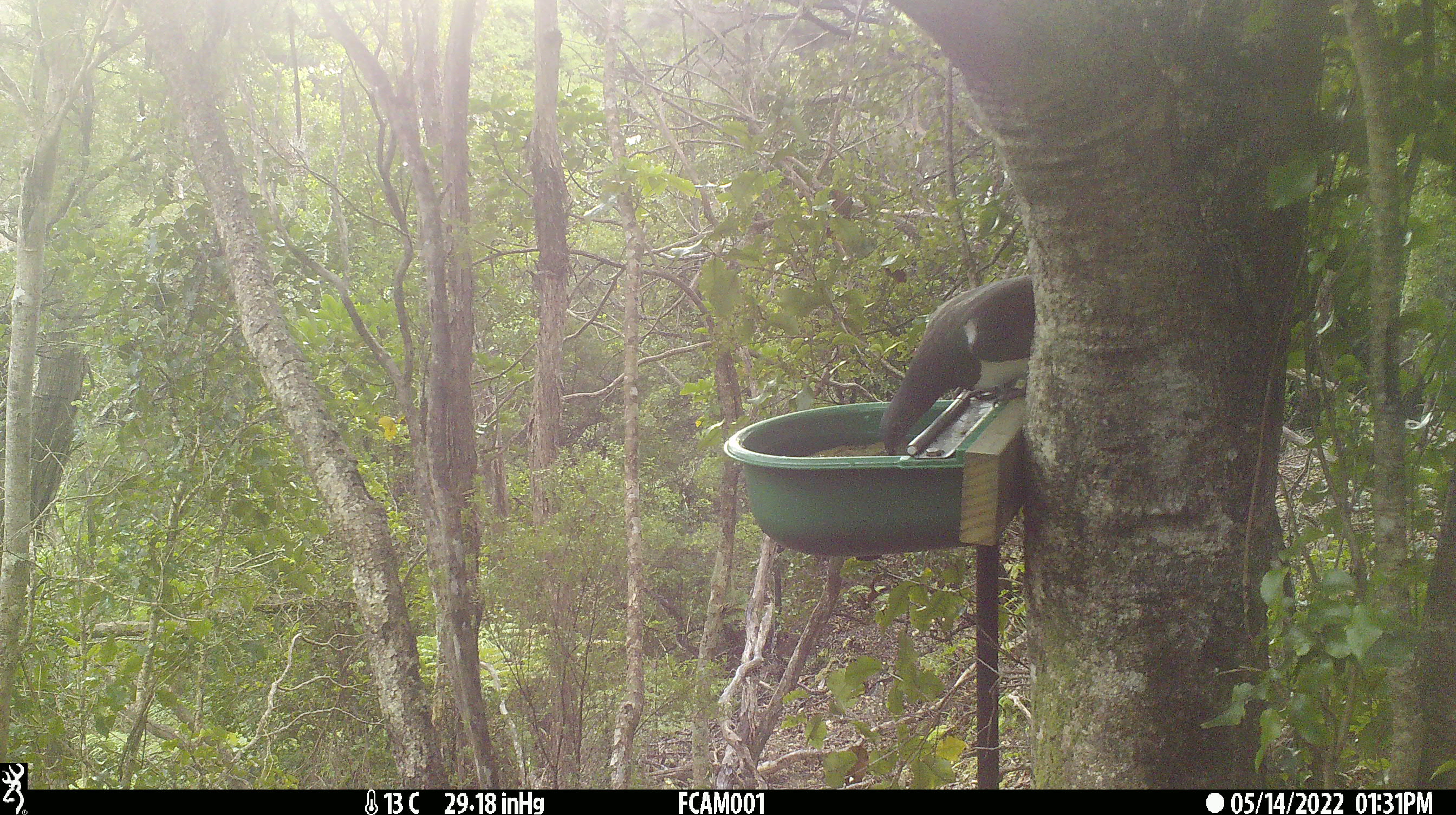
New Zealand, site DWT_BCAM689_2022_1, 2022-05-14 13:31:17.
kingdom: Animalia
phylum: Chordata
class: Aves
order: Columbiformes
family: Columbidae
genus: Hemiphaga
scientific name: Hemiphaga novaeseelandiae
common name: new zealand pigeon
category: kereru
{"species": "kereru (new zealand pigeon) (Hemiphaga novaeseelandiae)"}